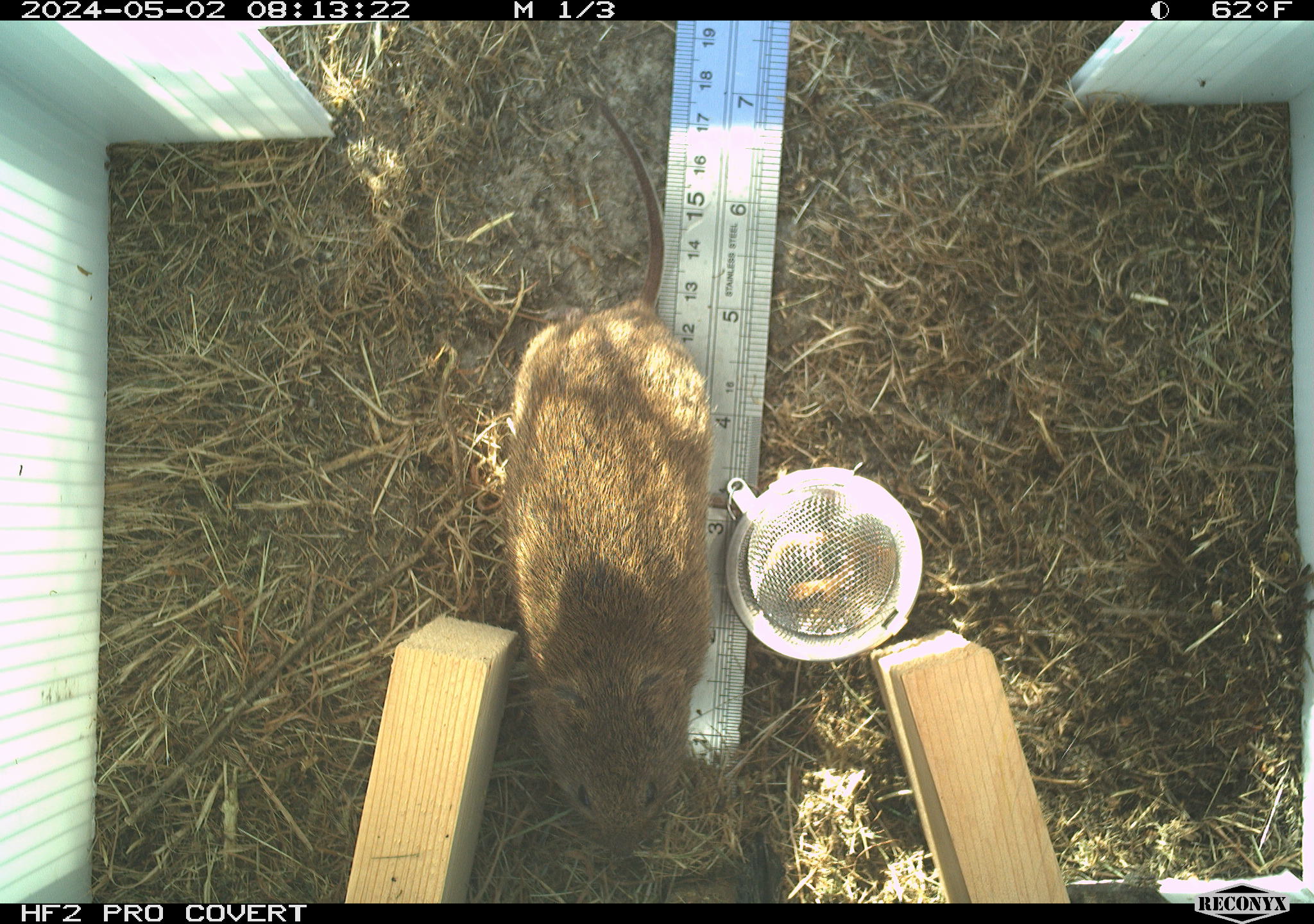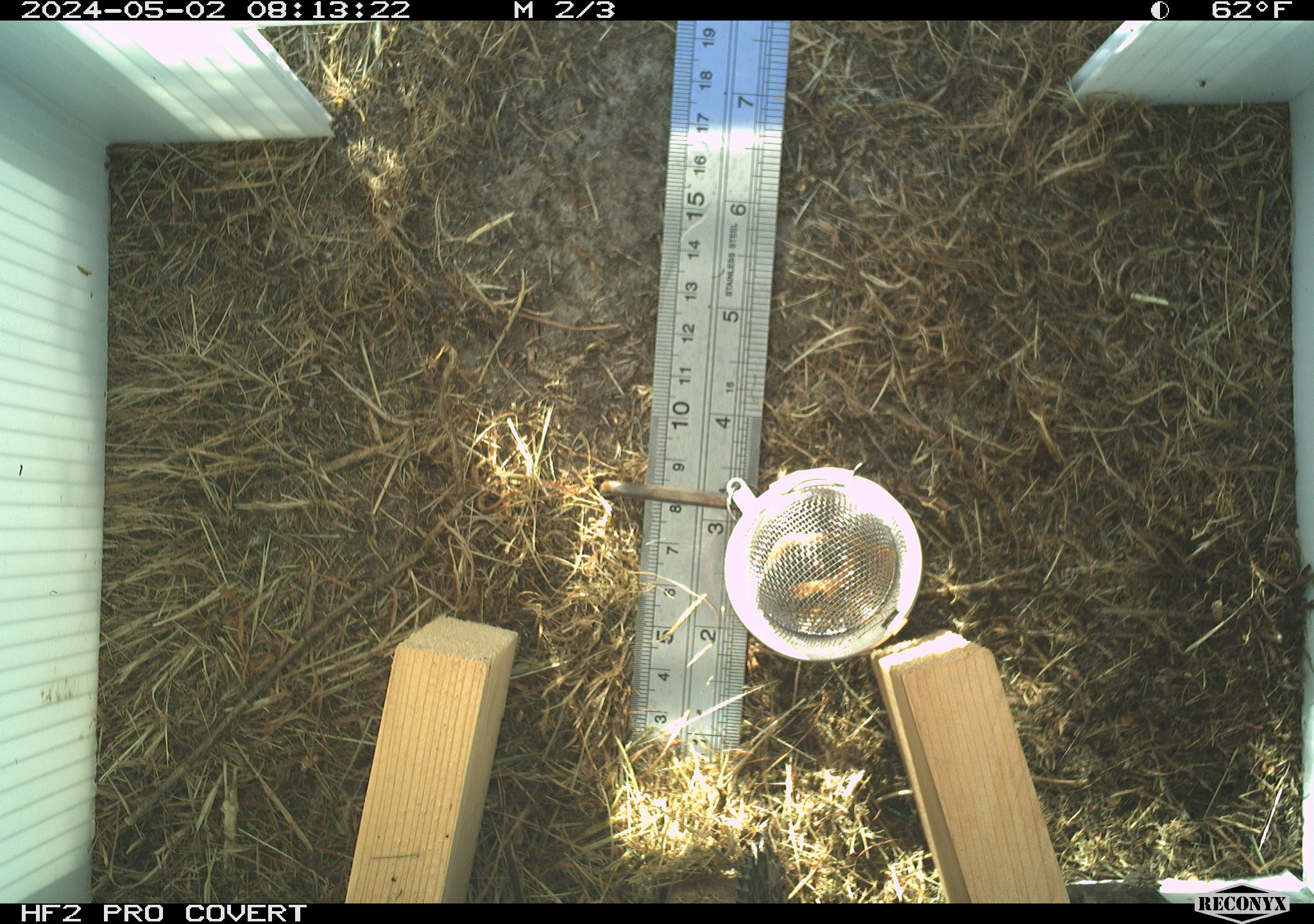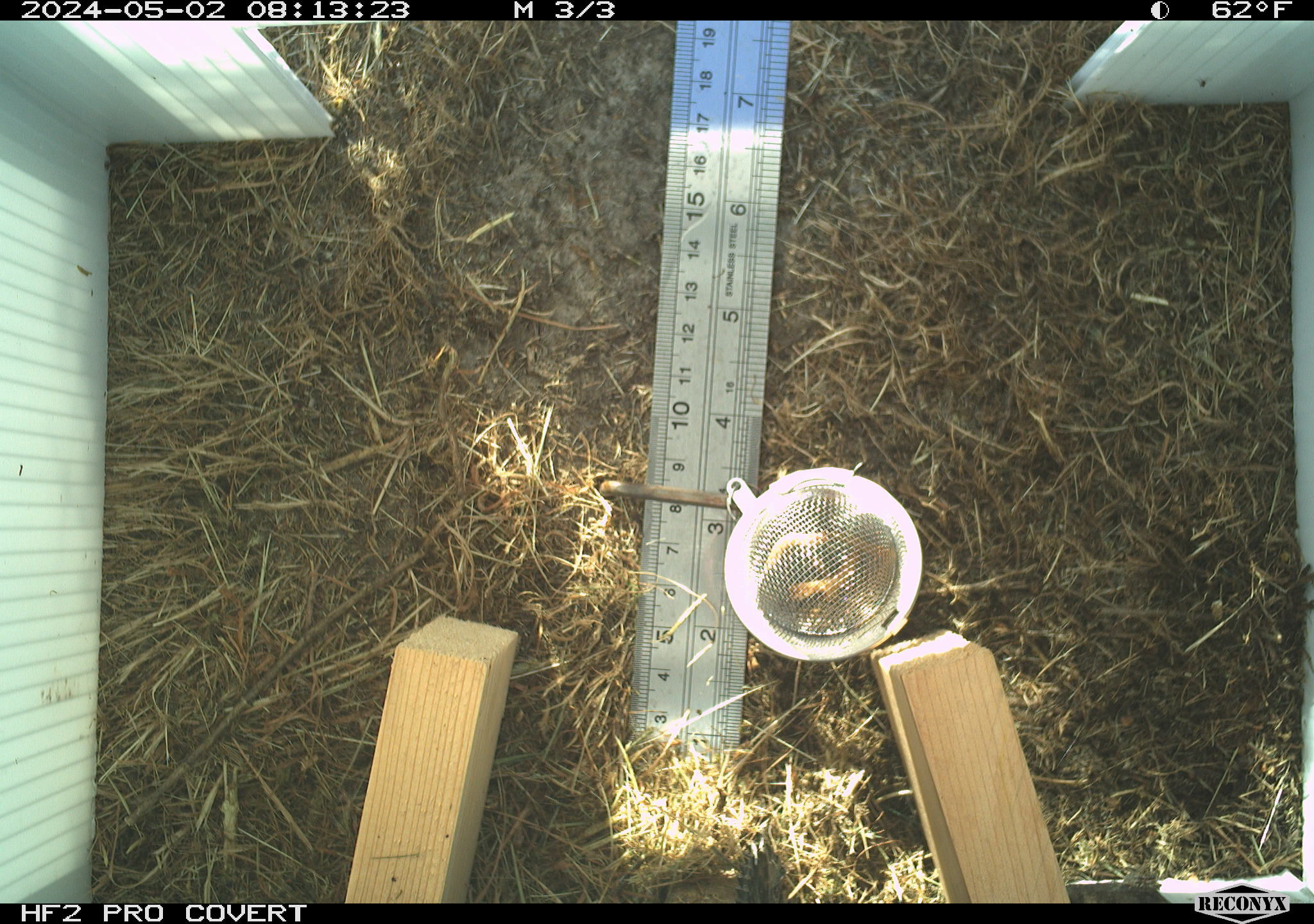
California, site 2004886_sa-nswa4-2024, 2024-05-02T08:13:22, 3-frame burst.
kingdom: Animalia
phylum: Chordata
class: Mammalia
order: Rodentia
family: Cricetidae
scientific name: Arvicolinae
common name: voles, lemmings, and muskrats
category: arvicolinae subfamily